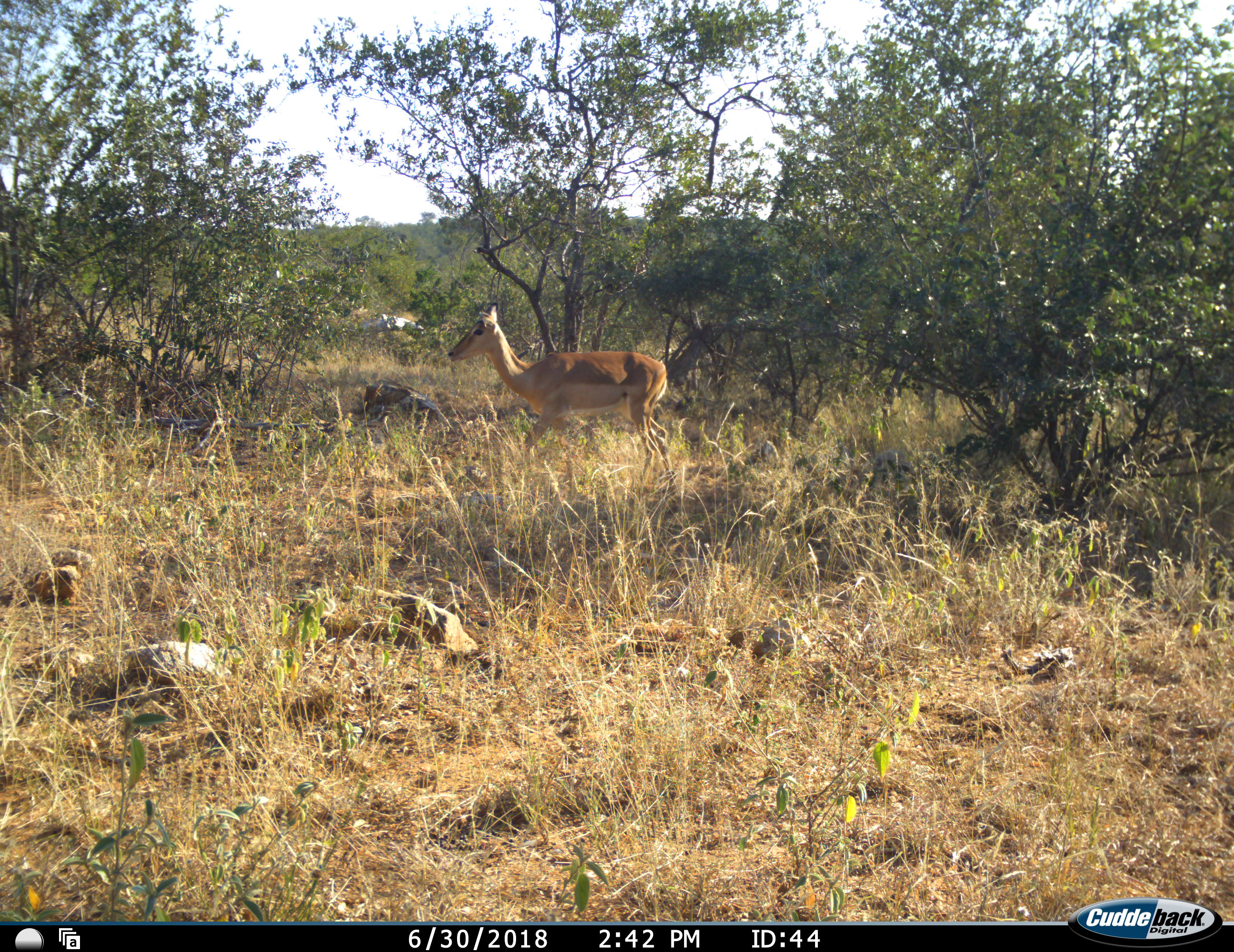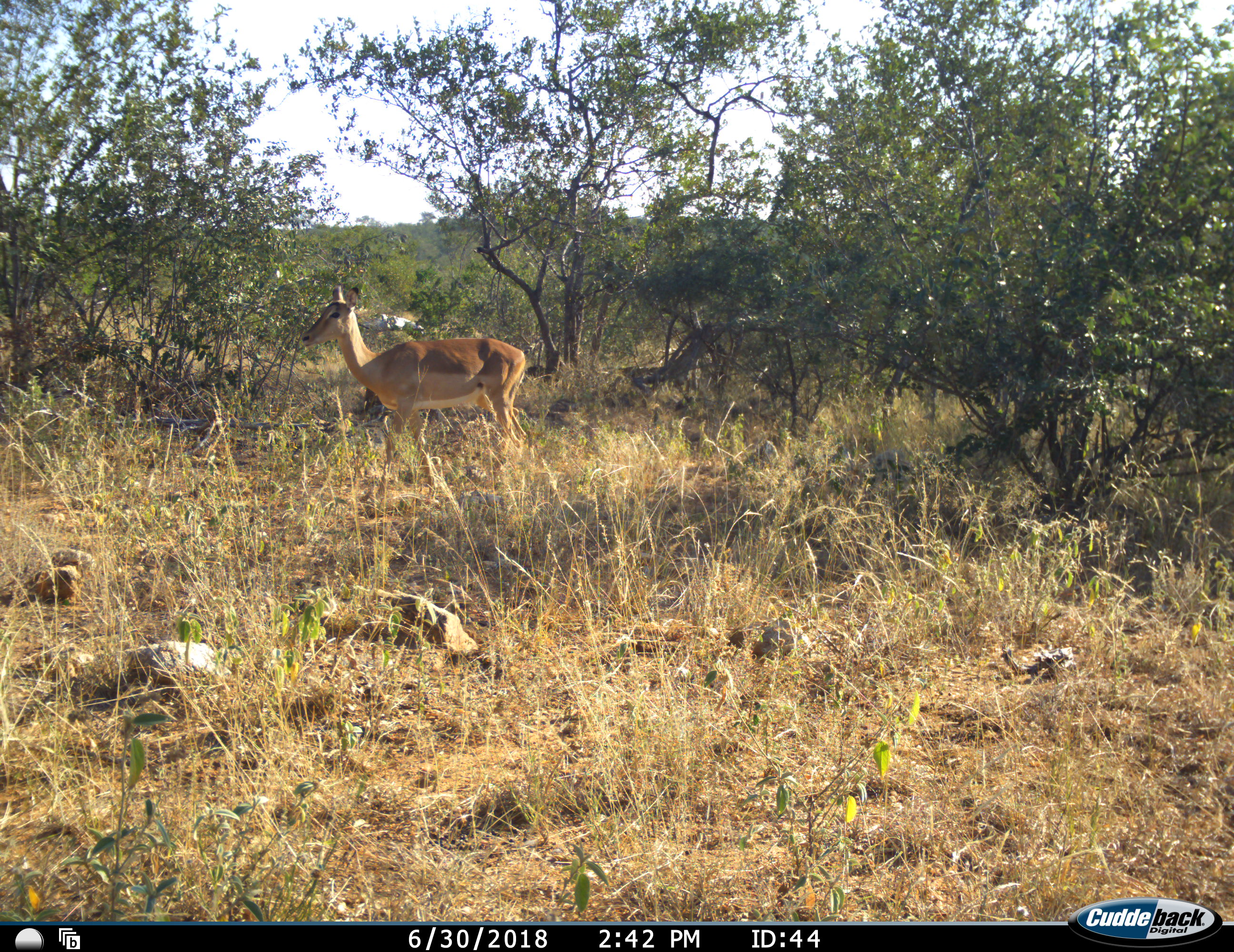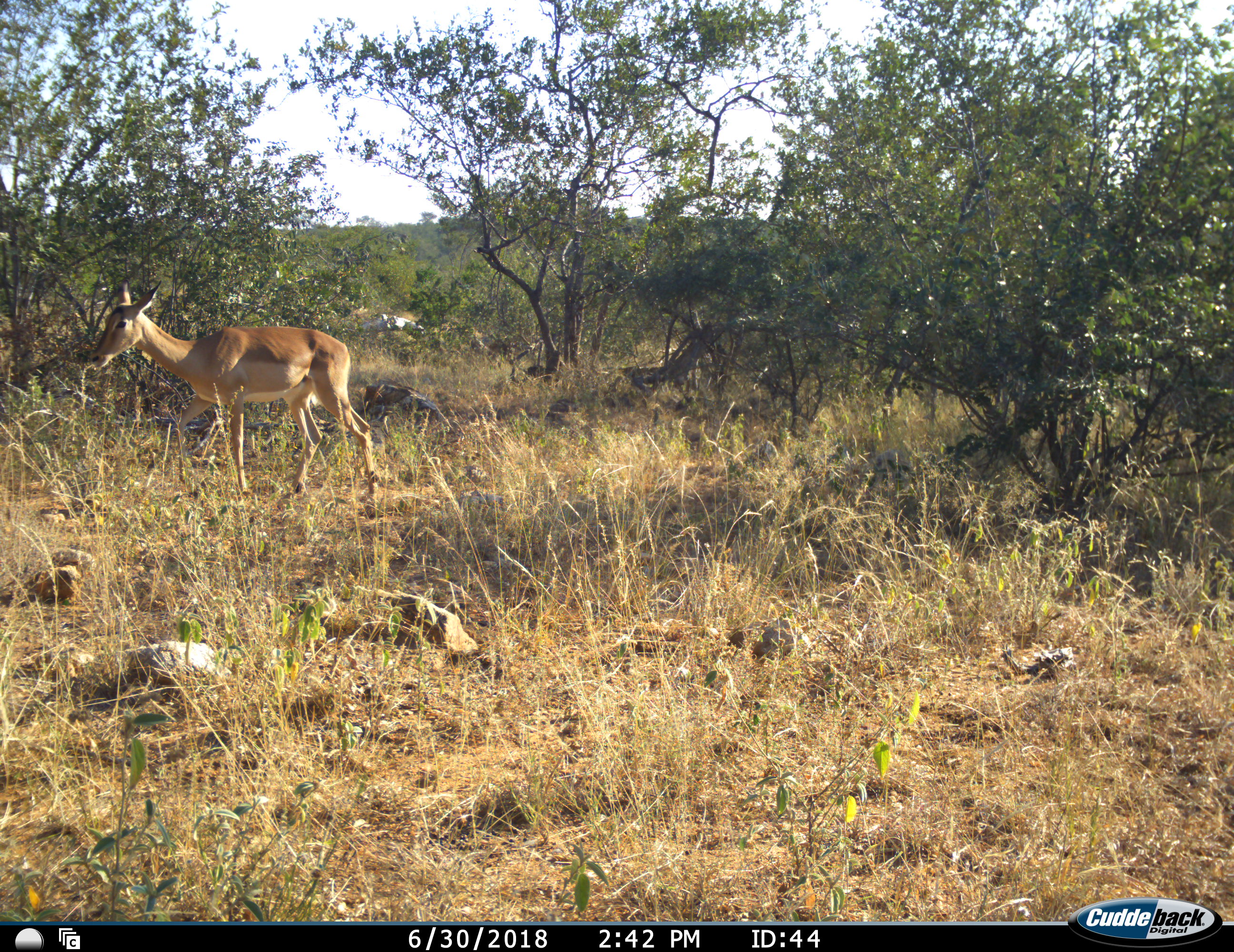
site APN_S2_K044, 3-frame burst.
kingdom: Animalia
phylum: Chordata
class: Mammalia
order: Artiodactyla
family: Bovidae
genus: Aepyceros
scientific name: Aepyceros melampus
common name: impala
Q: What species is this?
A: Impala (Aepyceros melampus).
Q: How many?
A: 1.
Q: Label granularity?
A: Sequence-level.